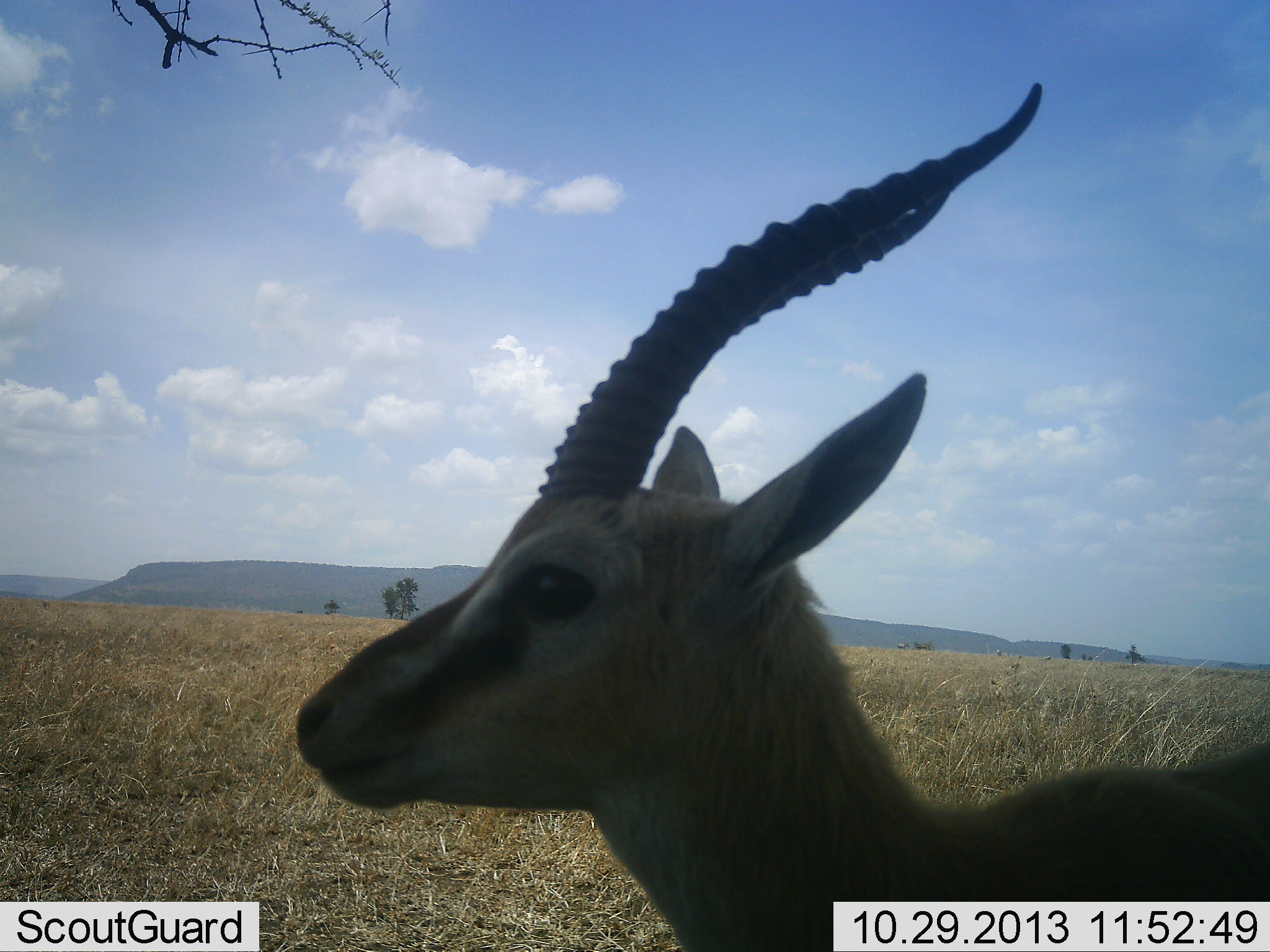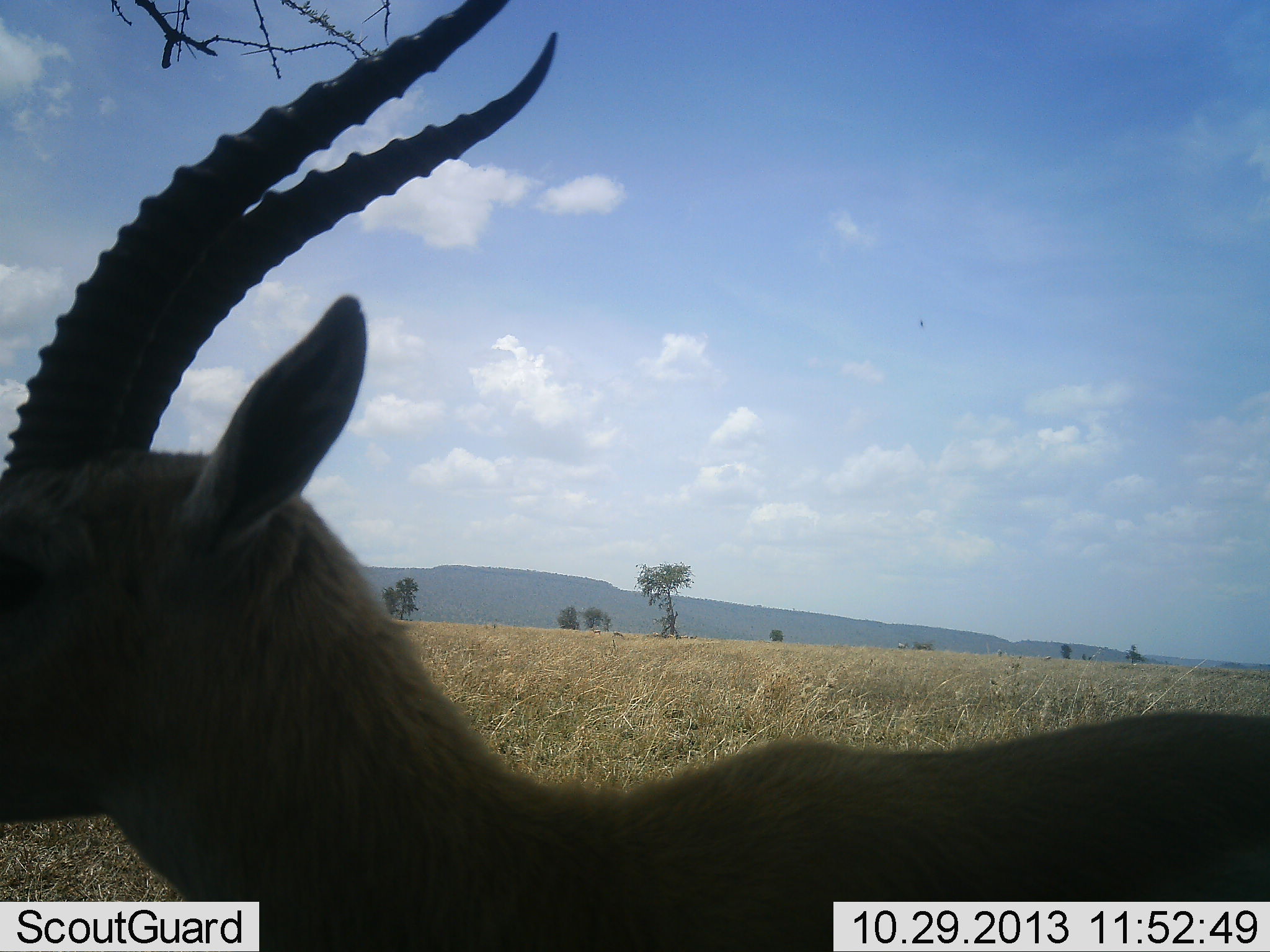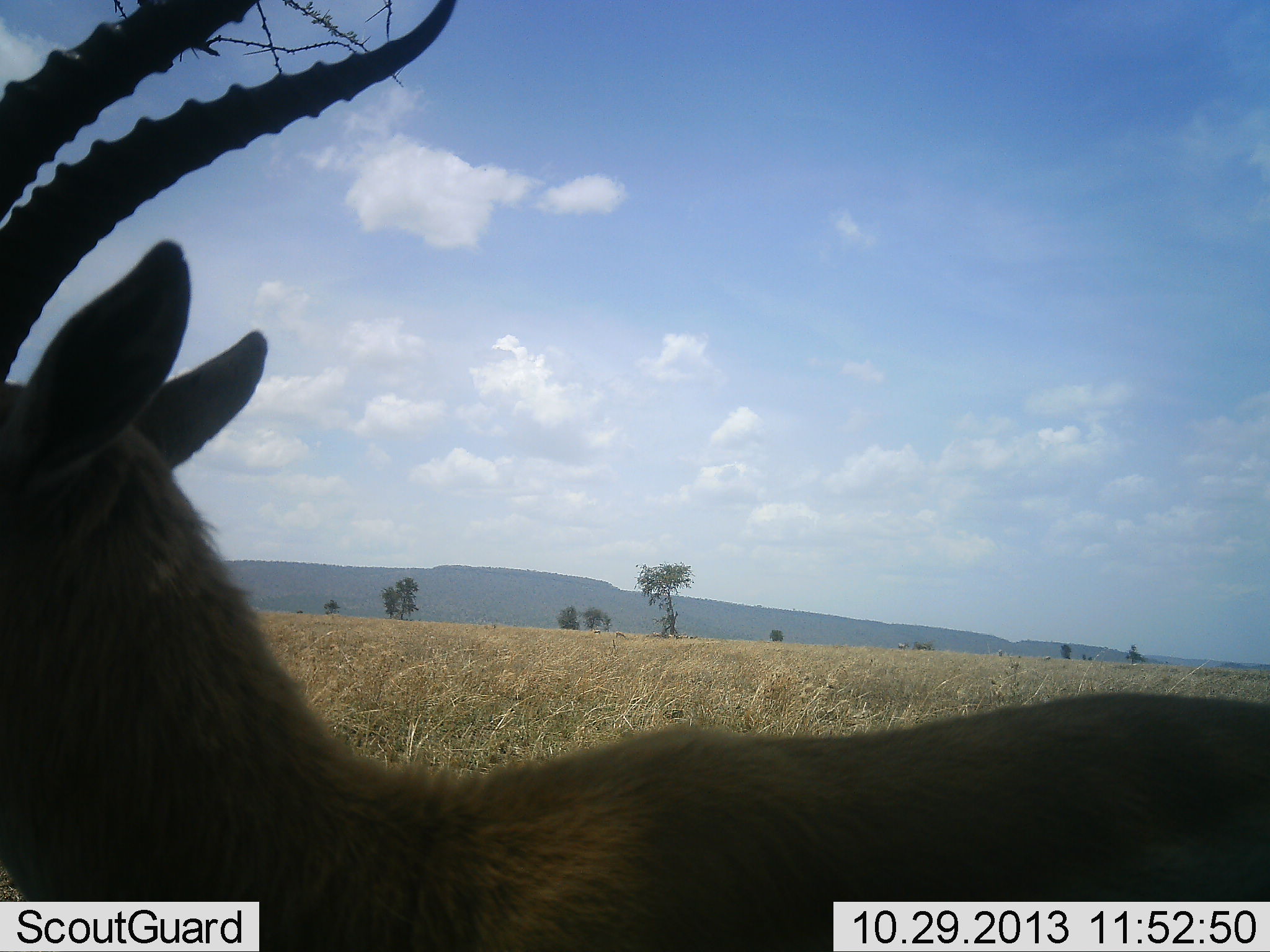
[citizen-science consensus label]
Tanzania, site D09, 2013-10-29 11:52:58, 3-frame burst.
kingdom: Animalia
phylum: Chordata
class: Mammalia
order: Artiodactyla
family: Bovidae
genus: Eudorcas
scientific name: Eudorcas thomsonii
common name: thomson's gazelle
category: gazellethomsons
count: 1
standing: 50%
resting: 0%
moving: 50%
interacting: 0%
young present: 0%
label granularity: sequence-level